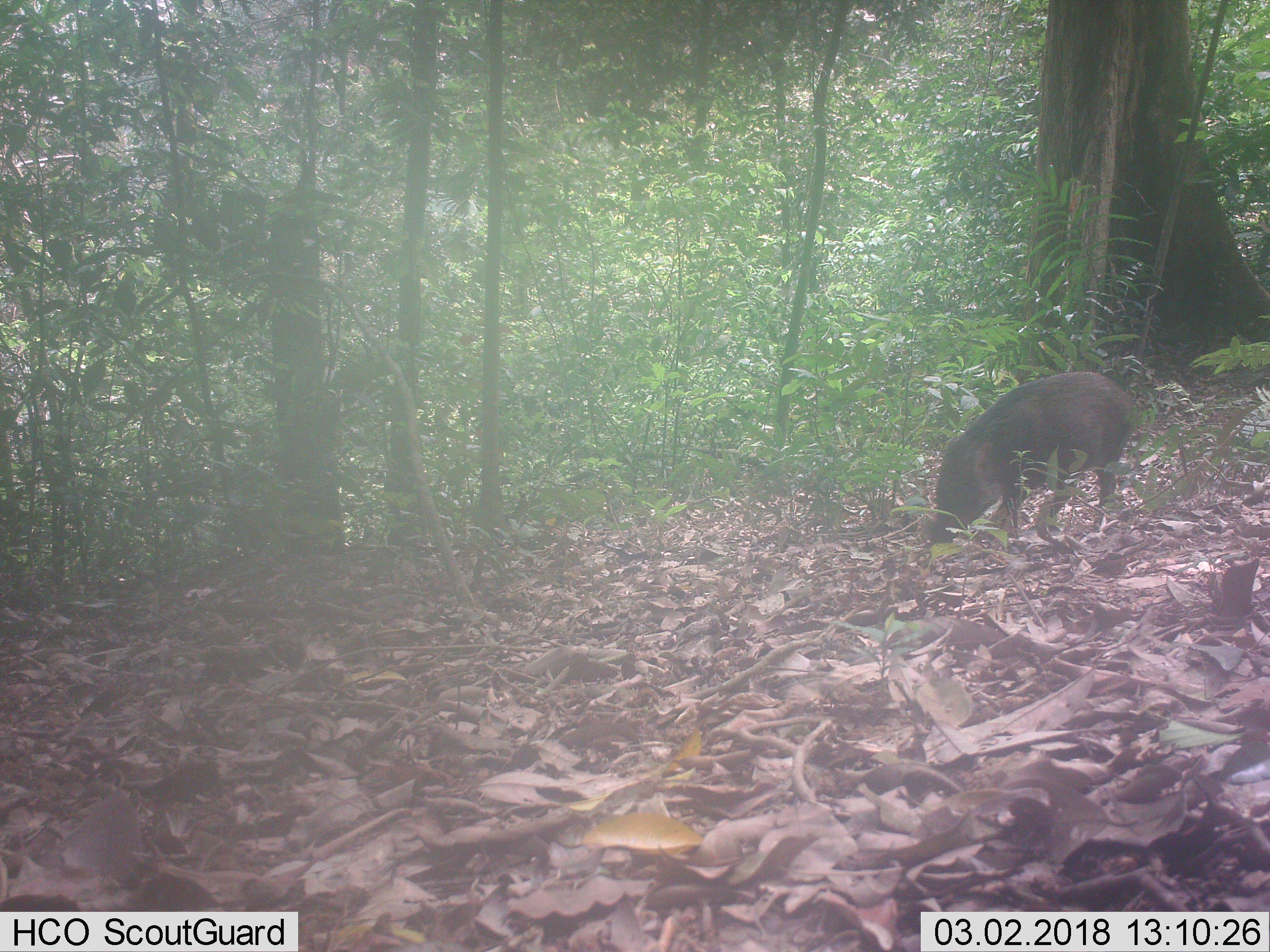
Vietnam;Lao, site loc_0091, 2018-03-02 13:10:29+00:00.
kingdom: Animalia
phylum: Chordata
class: Mammalia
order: Artiodactyla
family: Suidae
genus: Sus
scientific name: Sus scrofa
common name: eurasian wild pig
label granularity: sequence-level